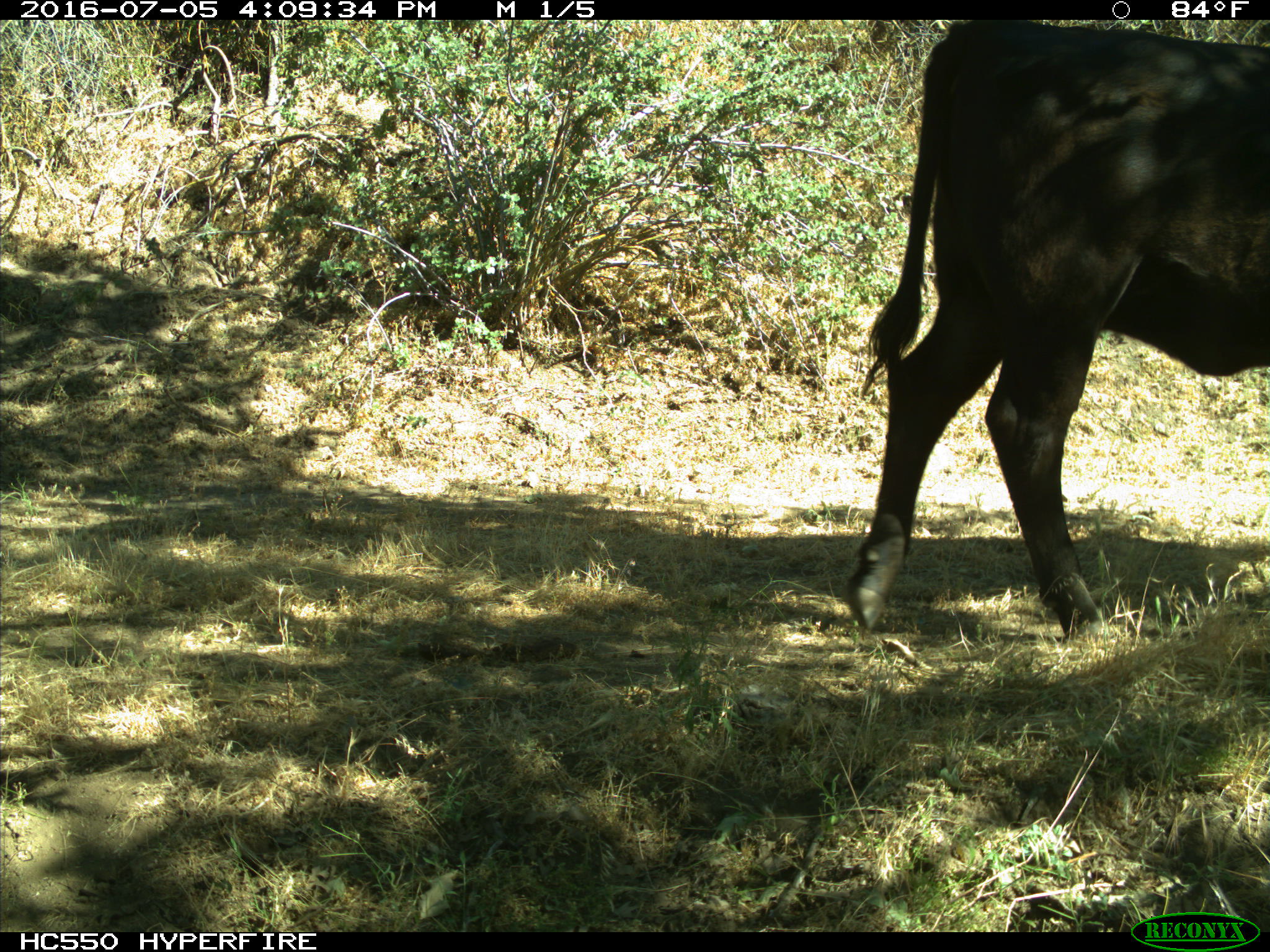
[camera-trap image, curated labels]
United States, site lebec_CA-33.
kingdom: Animalia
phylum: Chordata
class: Mammalia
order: Artiodactyla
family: Bovidae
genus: Bos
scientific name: Bos taurus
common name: domestic cow